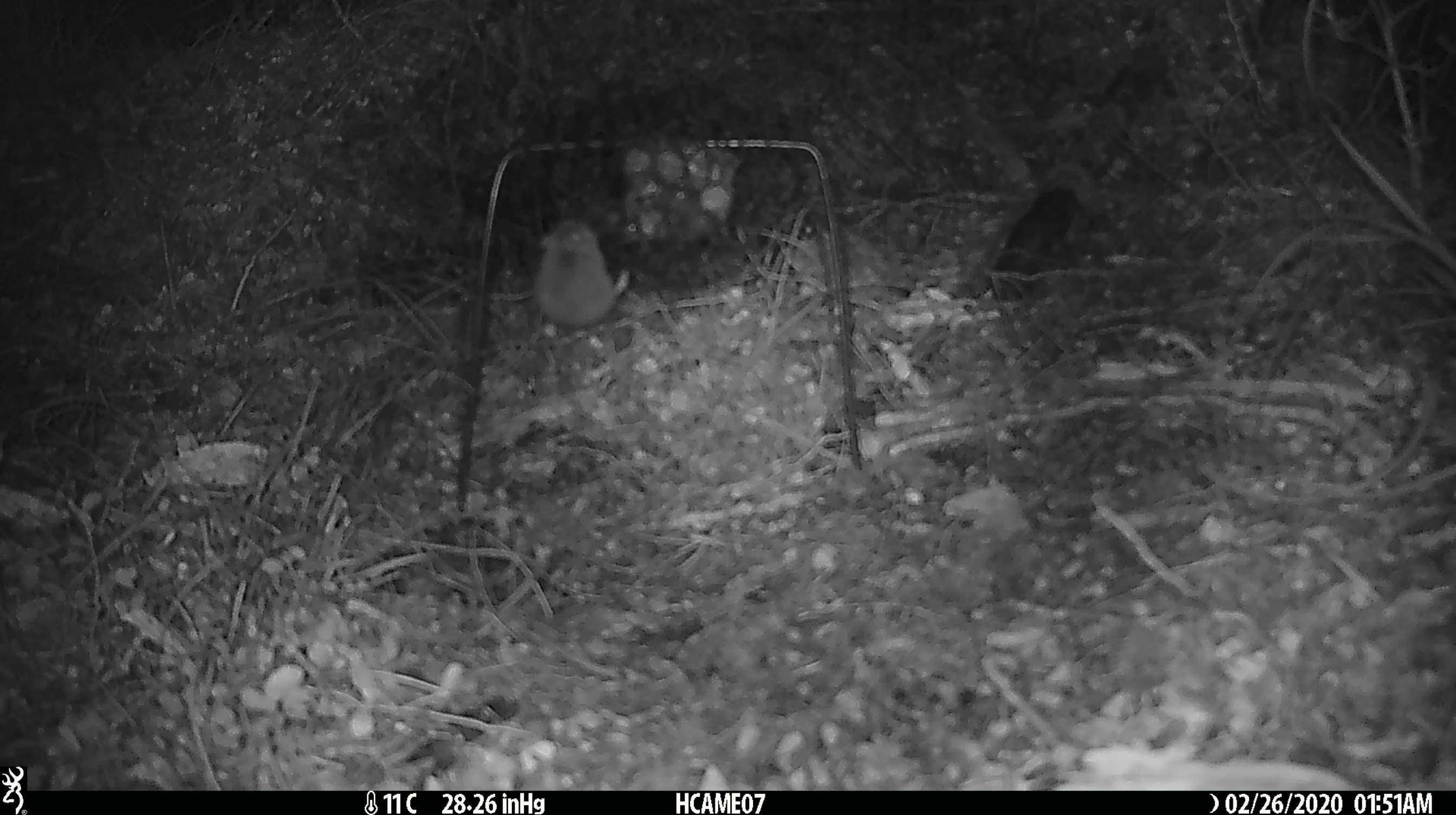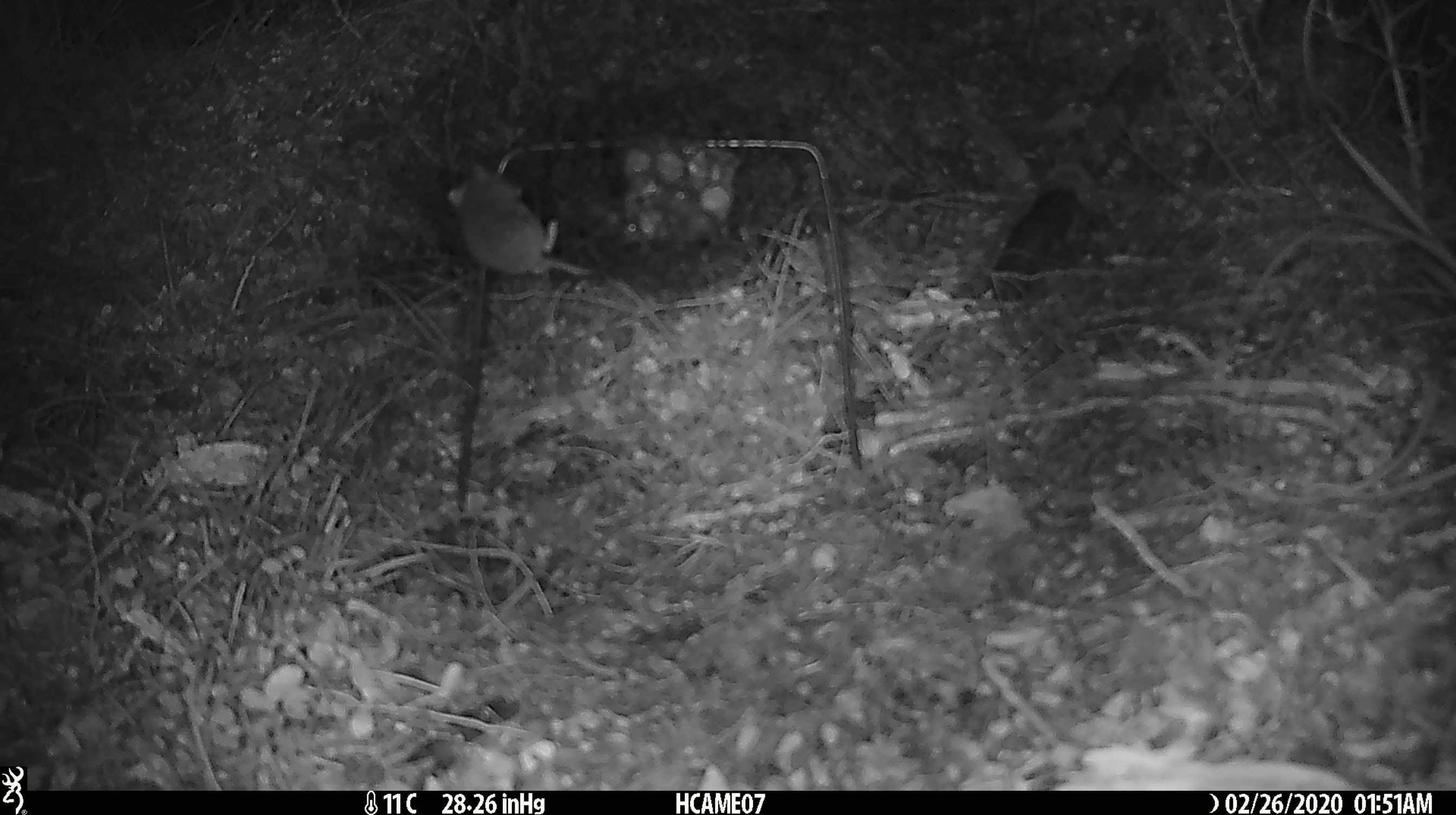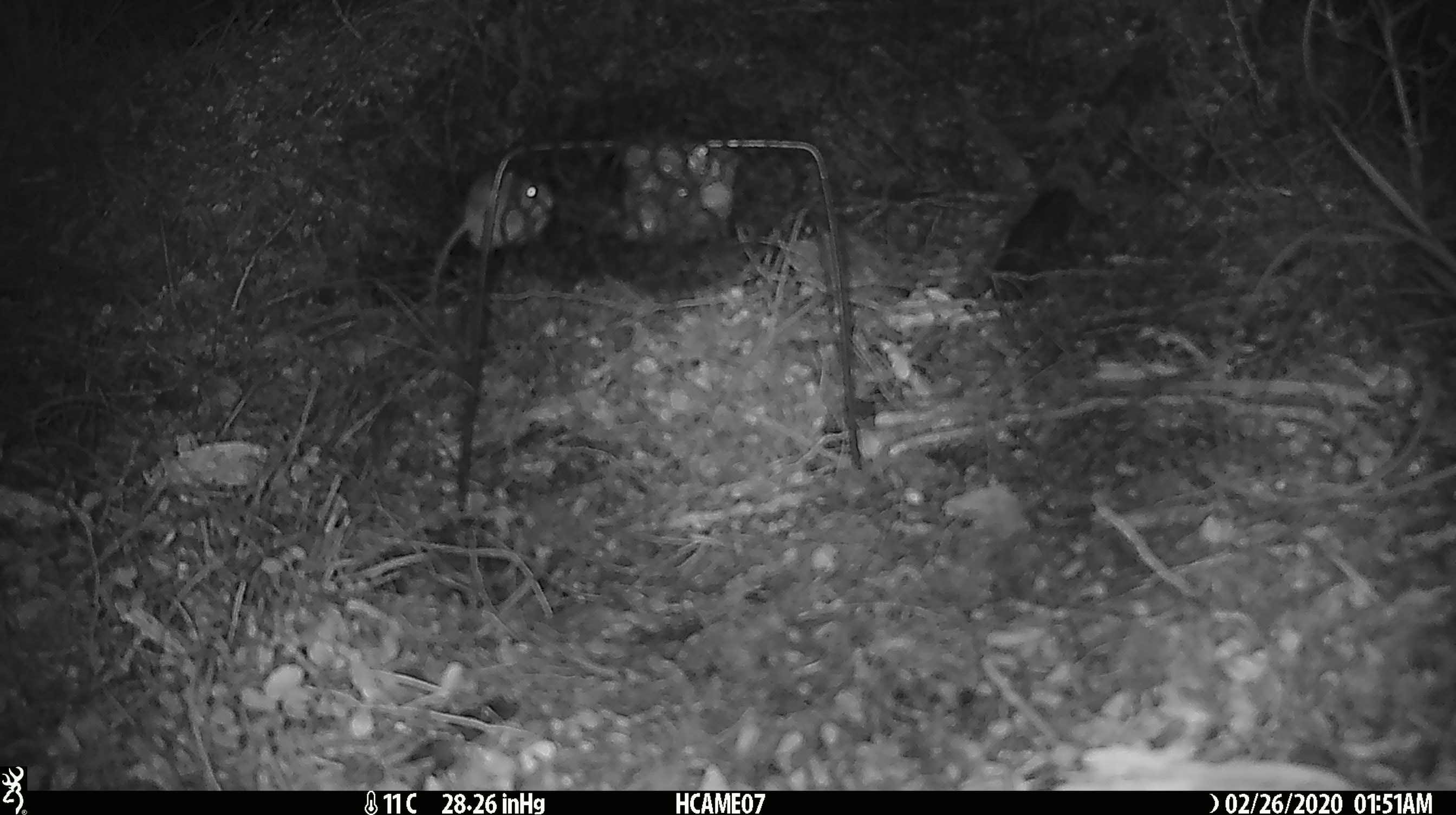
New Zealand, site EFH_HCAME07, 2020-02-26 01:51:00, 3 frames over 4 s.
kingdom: Animalia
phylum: Chordata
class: Mammalia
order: Rodentia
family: Muridae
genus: Mus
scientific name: Mus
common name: mouse